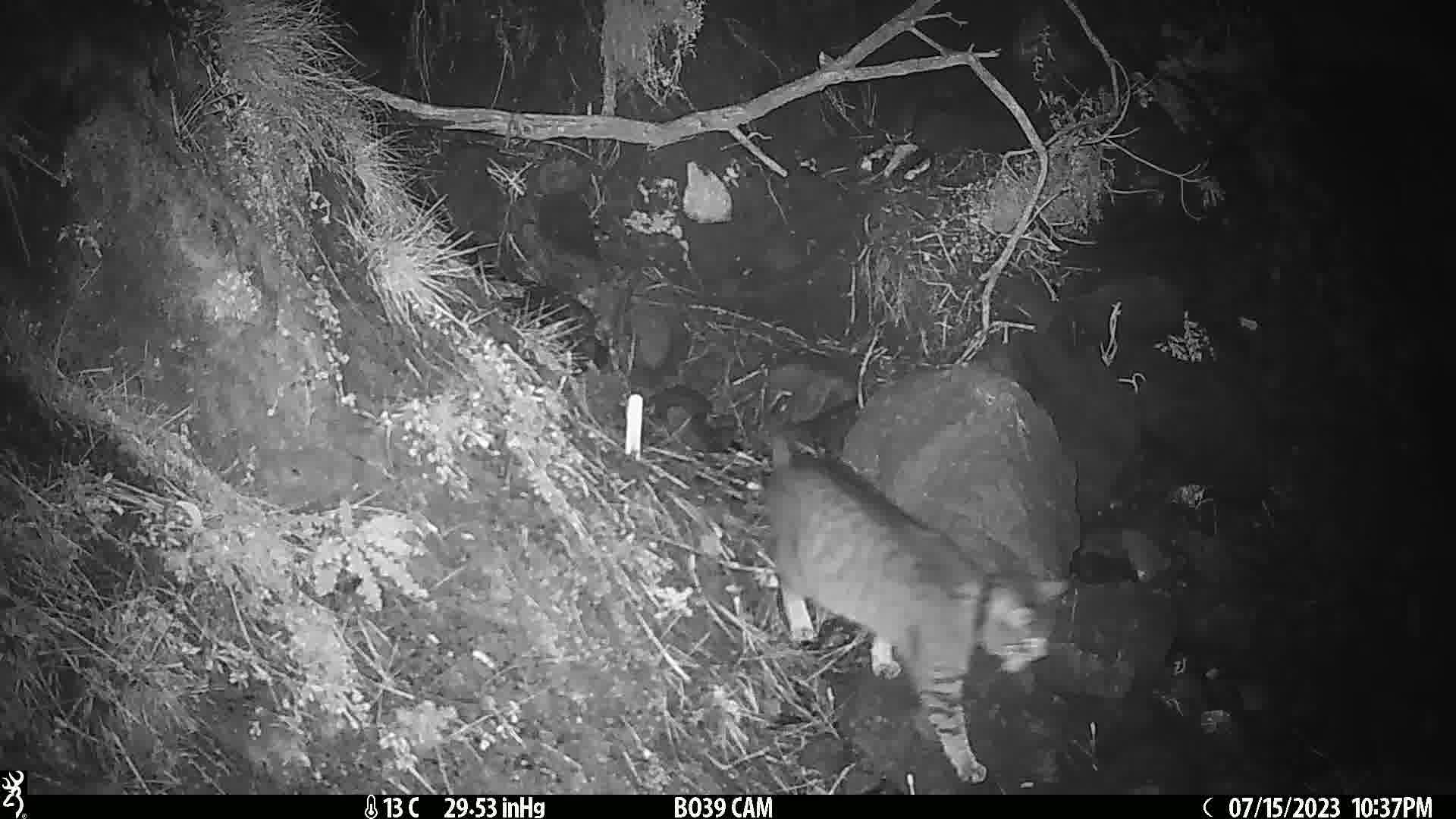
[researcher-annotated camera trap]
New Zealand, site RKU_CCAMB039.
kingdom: Animalia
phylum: Chordata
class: Mammalia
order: Carnivora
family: Felidae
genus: Felis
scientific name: Felis catus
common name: domestic cat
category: cat